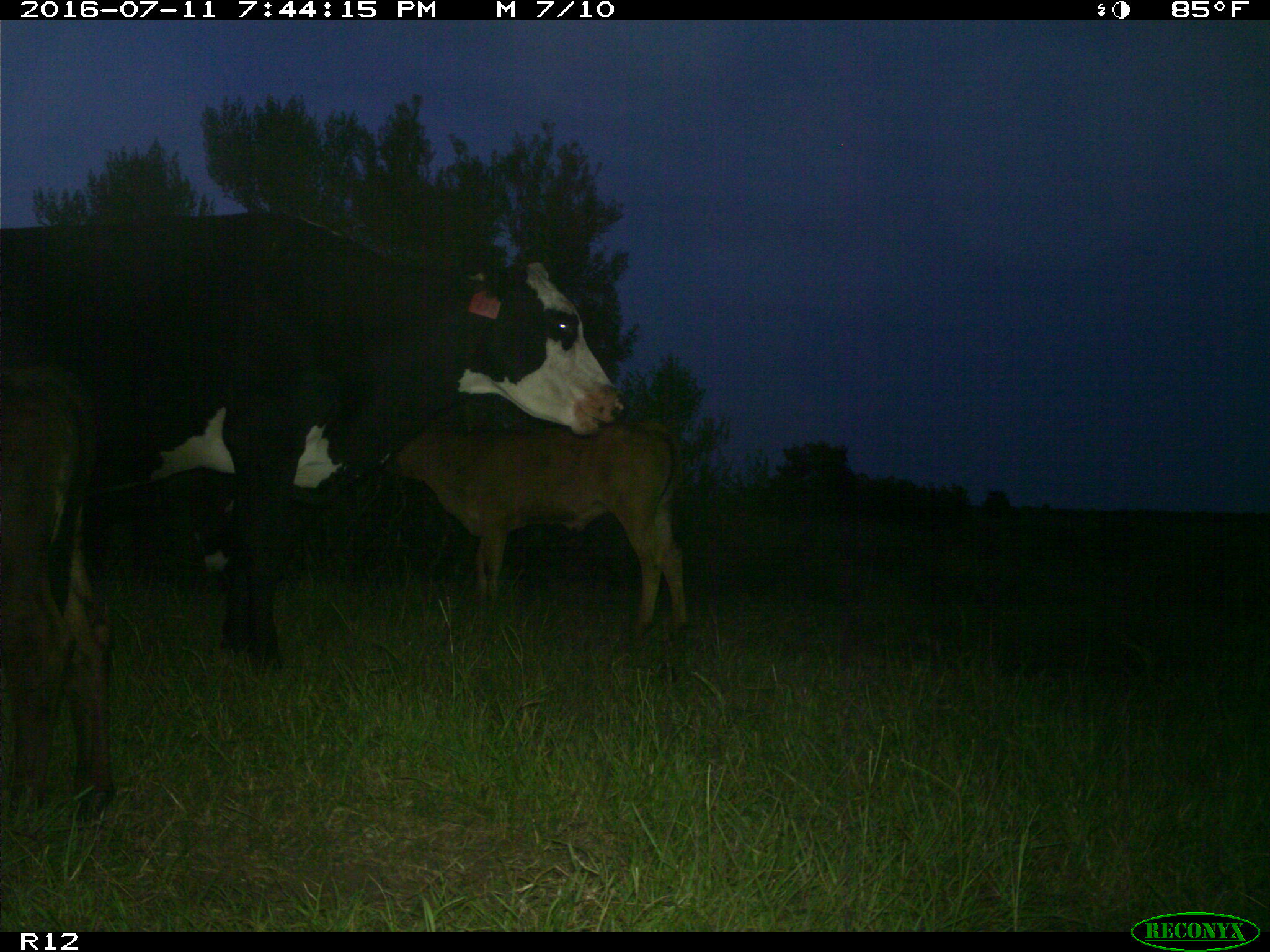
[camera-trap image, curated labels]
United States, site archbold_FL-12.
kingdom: Animalia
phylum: Chordata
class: Mammalia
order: Artiodactyla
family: Bovidae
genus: Bos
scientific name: Bos taurus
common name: domestic cow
Bos taurus (domestic cow).